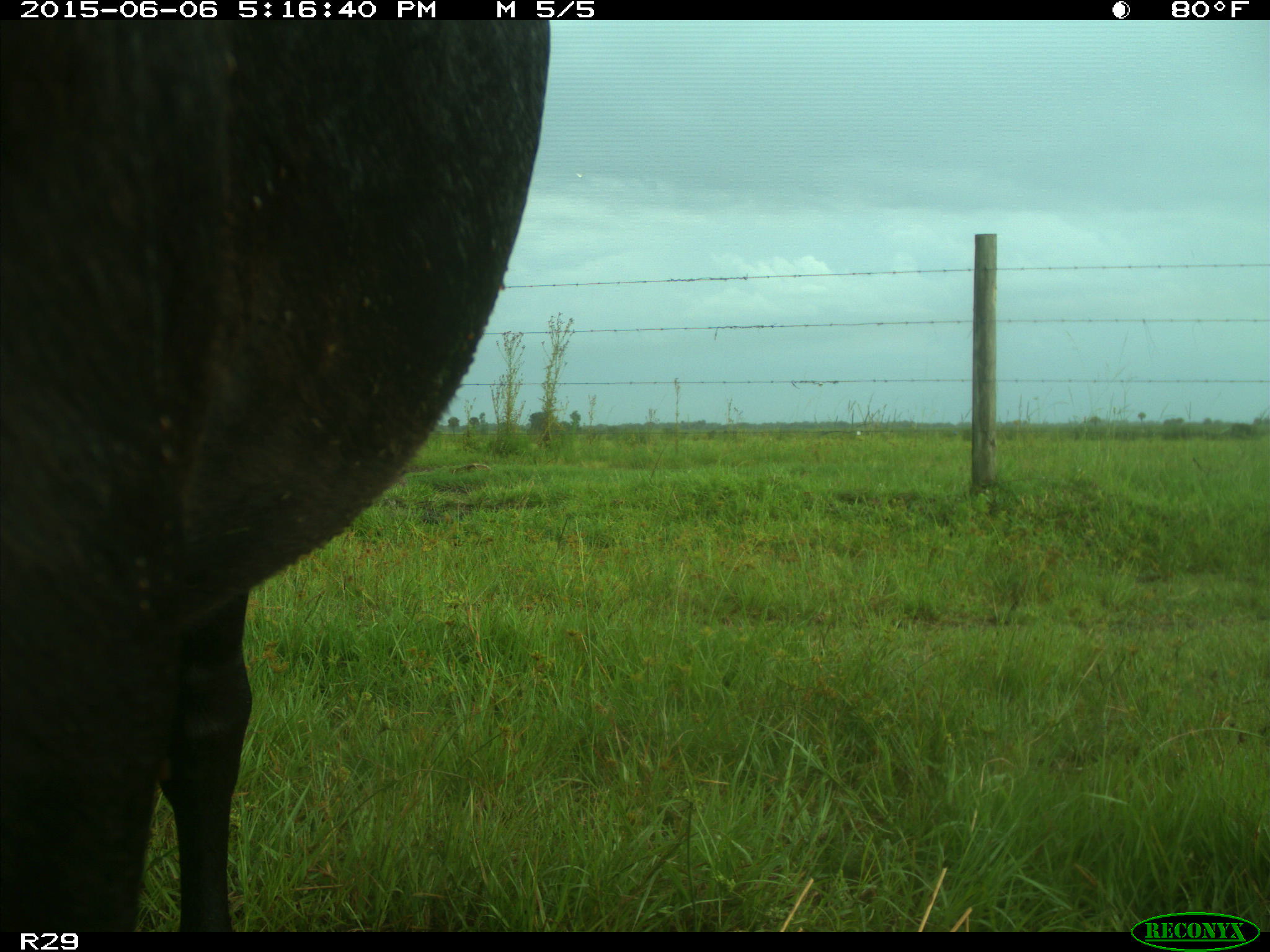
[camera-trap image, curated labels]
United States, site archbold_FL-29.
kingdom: Animalia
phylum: Chordata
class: Mammalia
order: Artiodactyla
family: Bovidae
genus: Bos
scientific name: Bos taurus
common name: domestic cow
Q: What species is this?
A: Bos taurus (domestic cow).